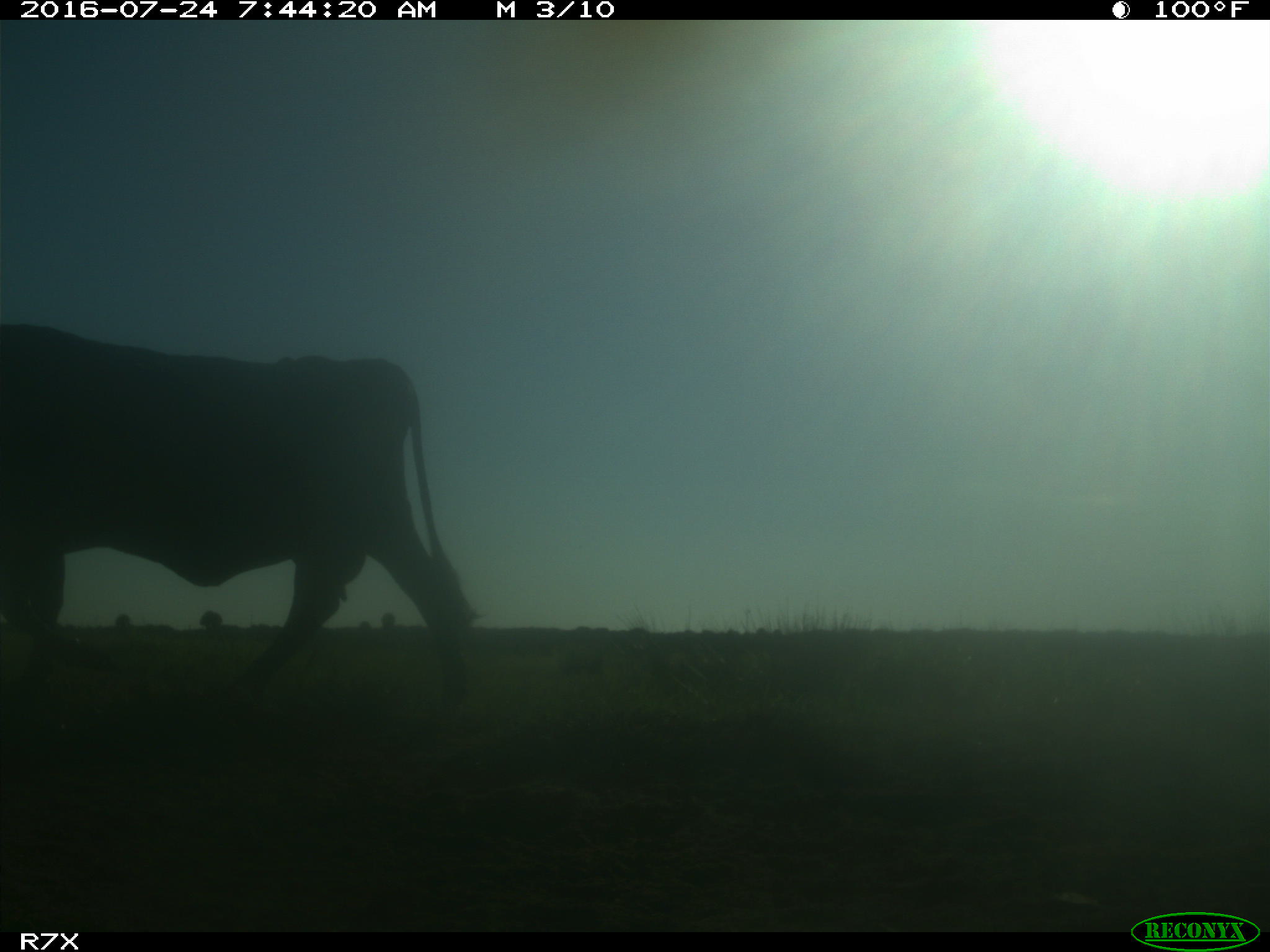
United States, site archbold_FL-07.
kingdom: Animalia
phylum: Chordata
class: Mammalia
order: Artiodactyla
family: Bovidae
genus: Bos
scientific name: Bos taurus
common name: domestic cow